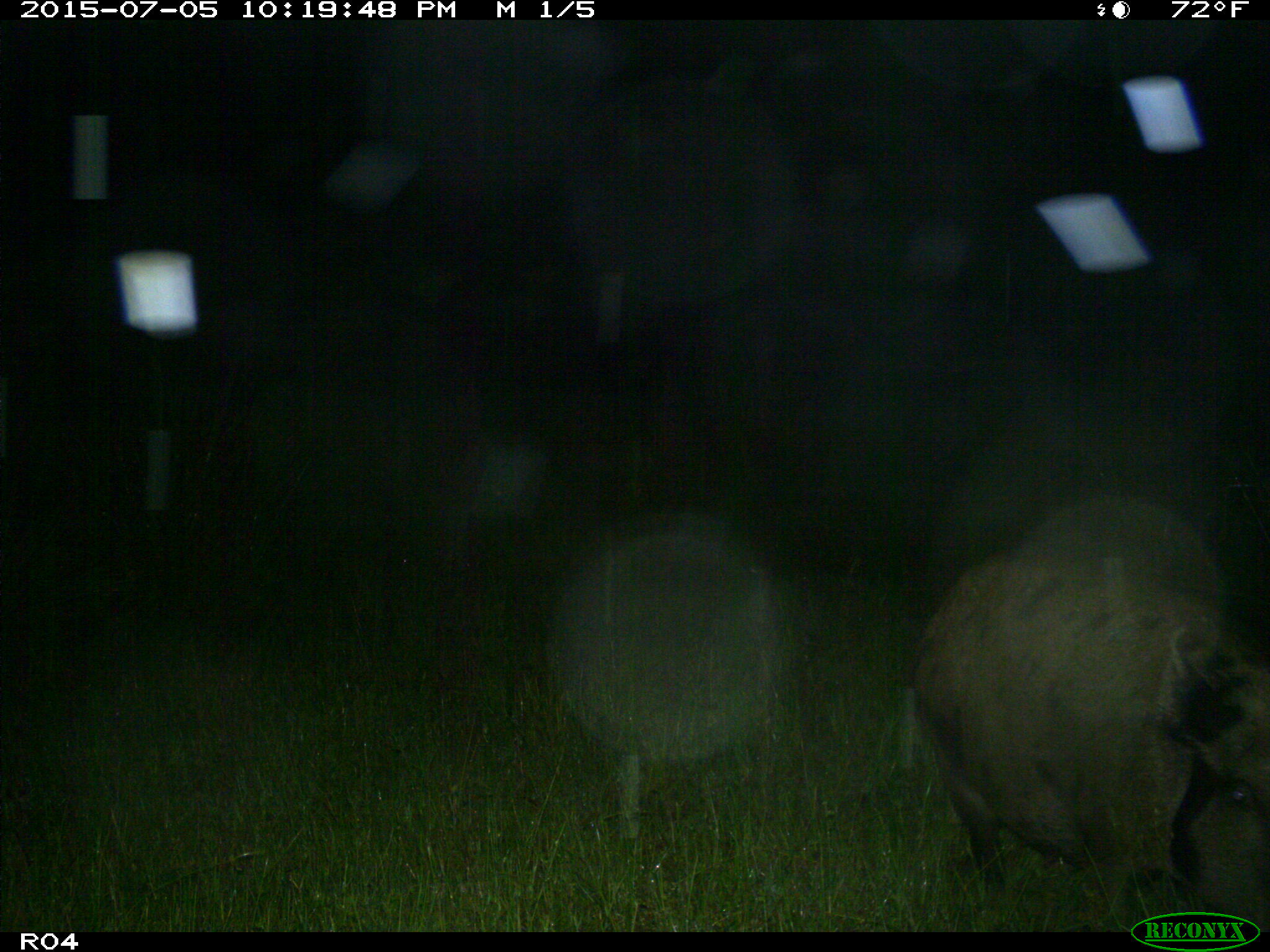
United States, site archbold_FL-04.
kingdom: Animalia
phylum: Chordata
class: Mammalia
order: Artiodactyla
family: Suidae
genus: Sus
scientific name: Sus scrofa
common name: wild boar